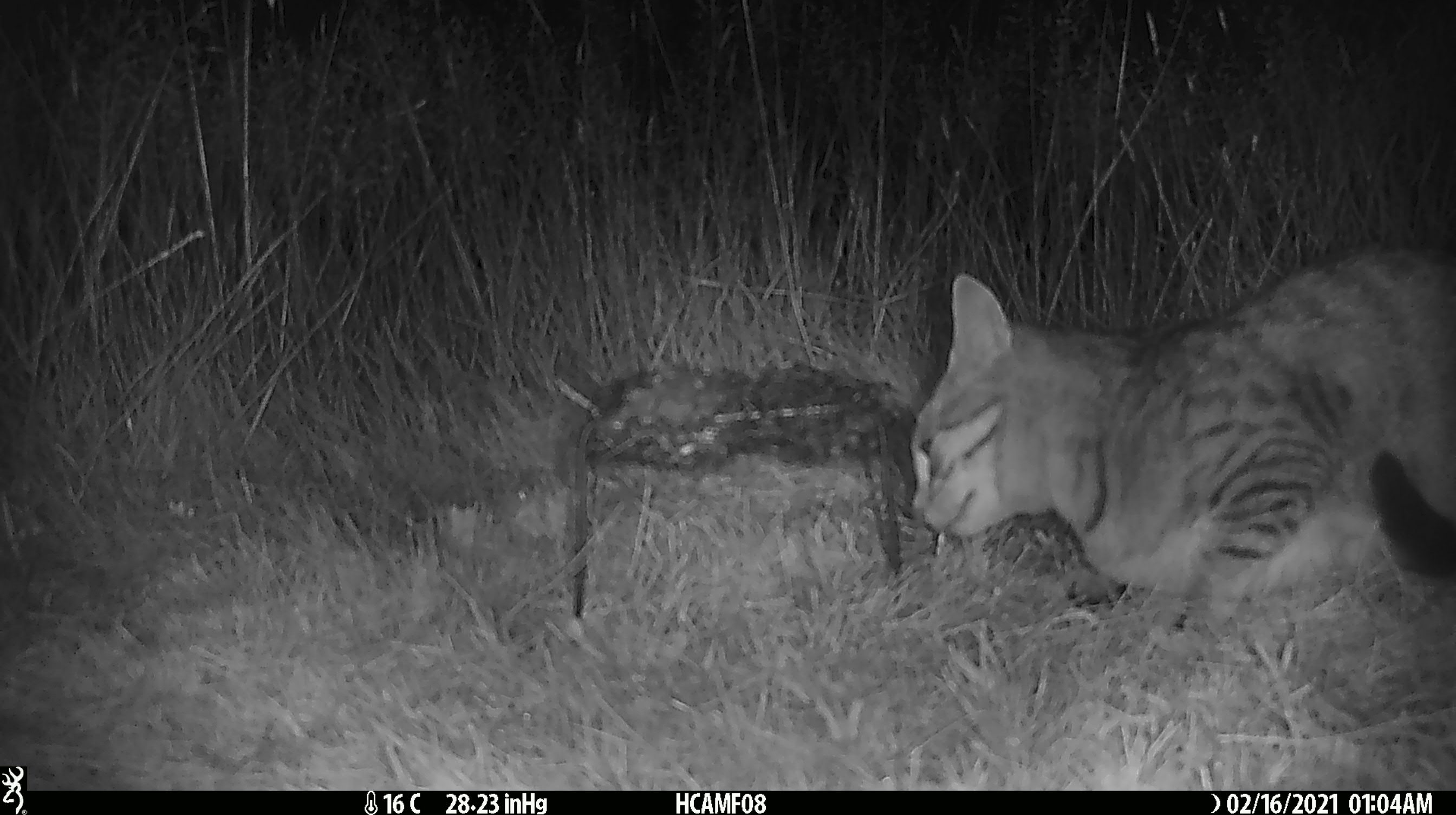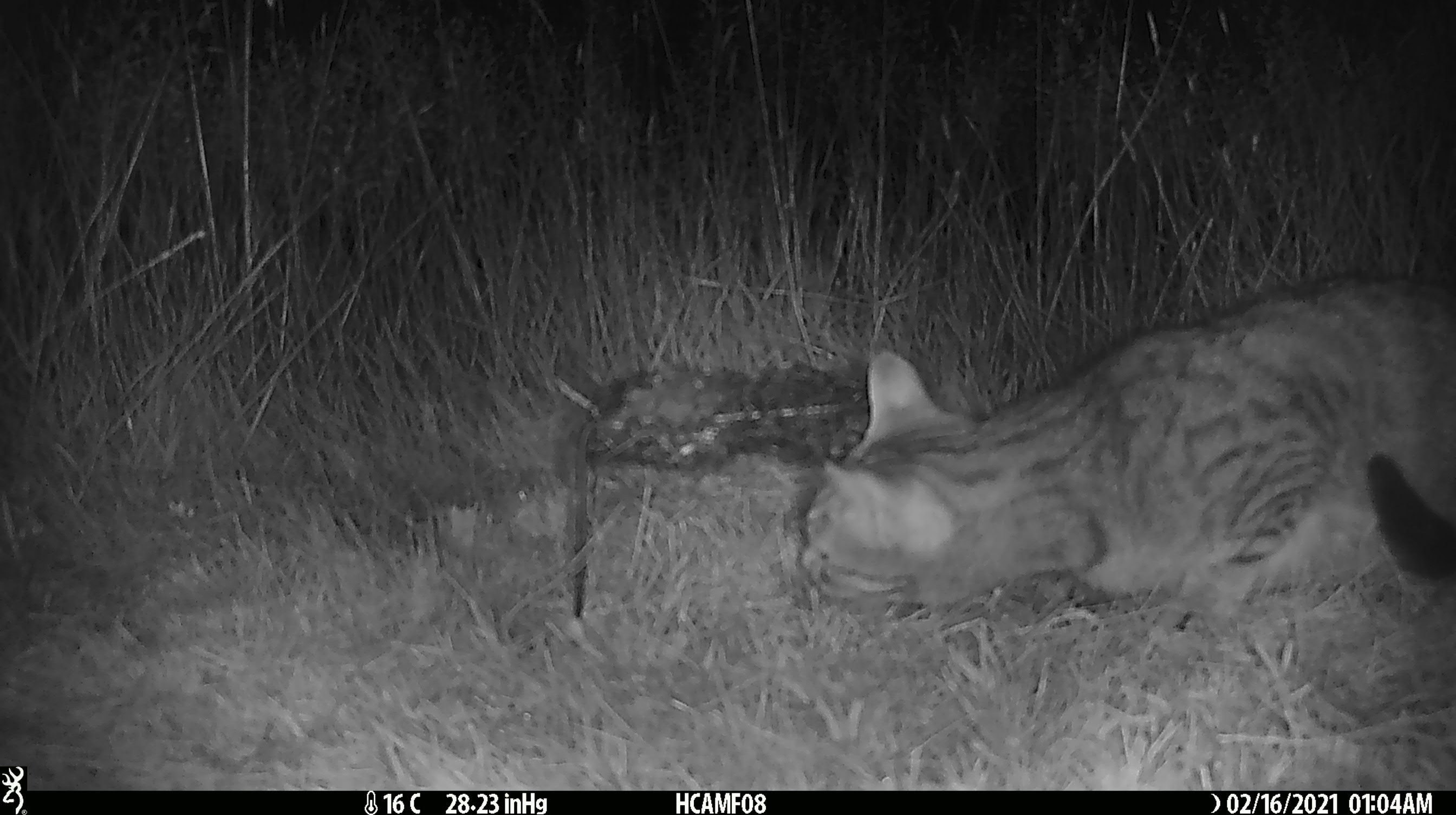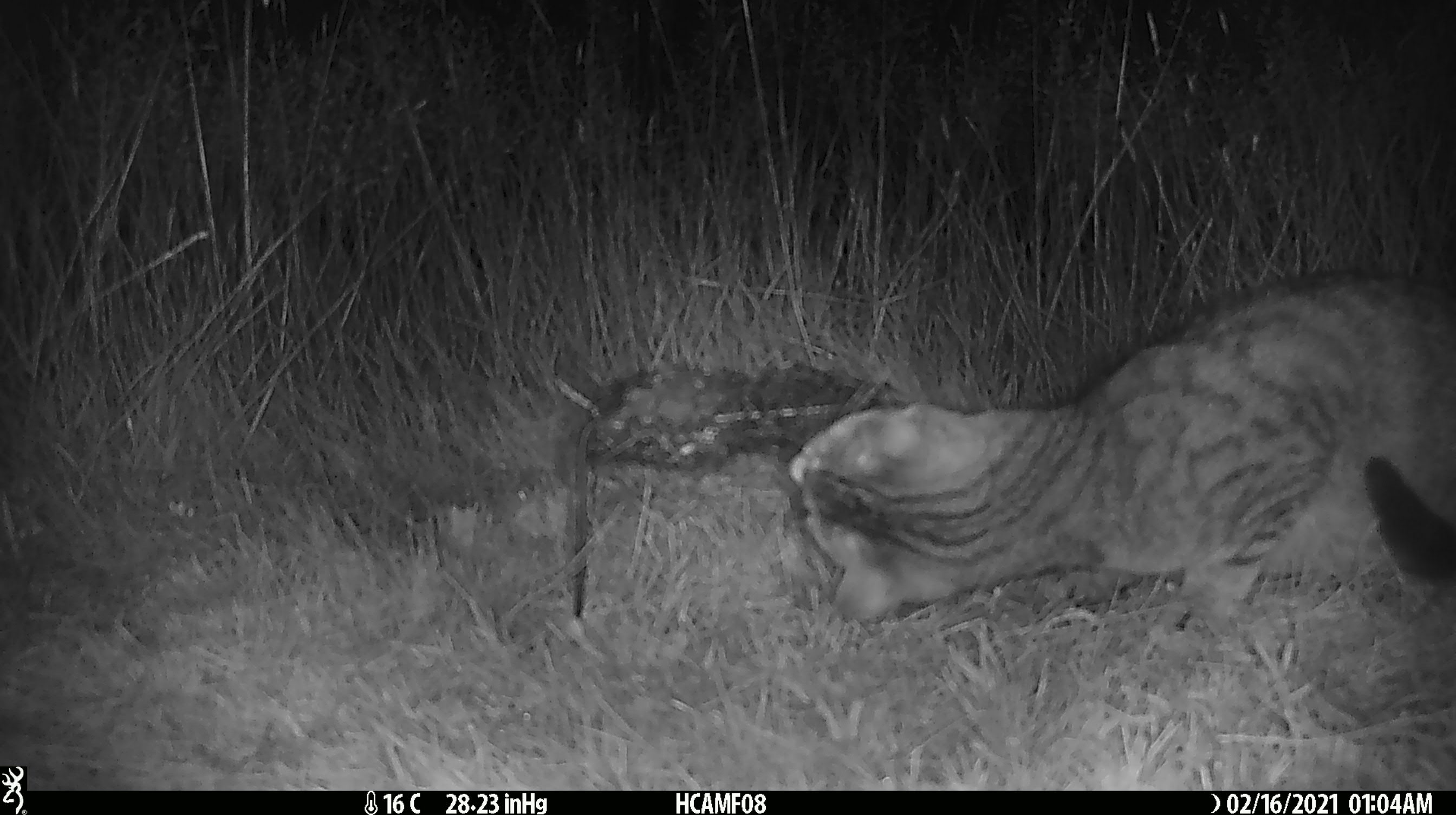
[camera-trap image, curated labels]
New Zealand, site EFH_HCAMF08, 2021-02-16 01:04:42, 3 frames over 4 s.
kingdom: Animalia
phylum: Chordata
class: Mammalia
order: Carnivora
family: Felidae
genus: Felis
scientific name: Felis catus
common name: domestic cat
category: cat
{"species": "cat (domestic cat) (Felis catus)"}